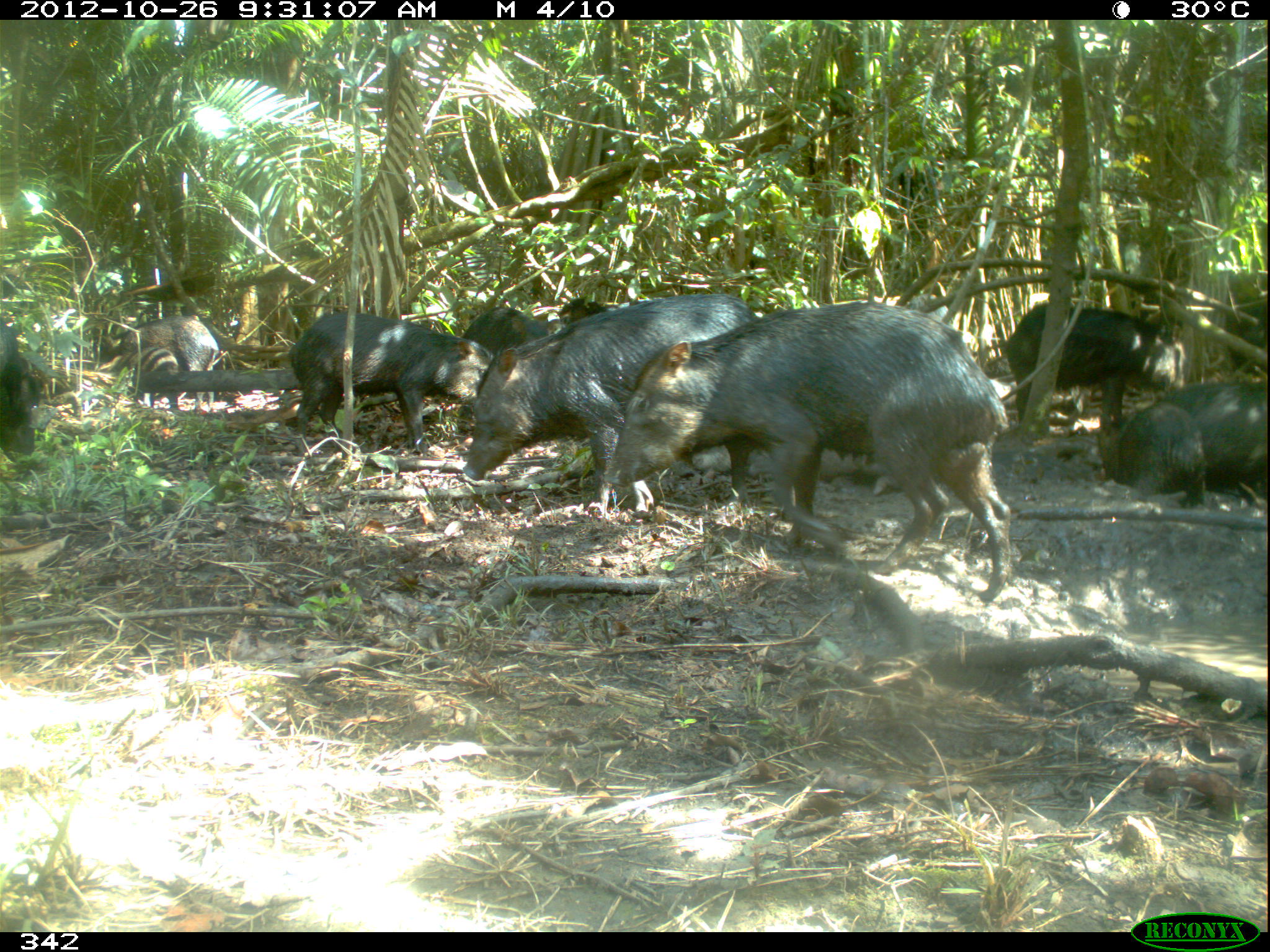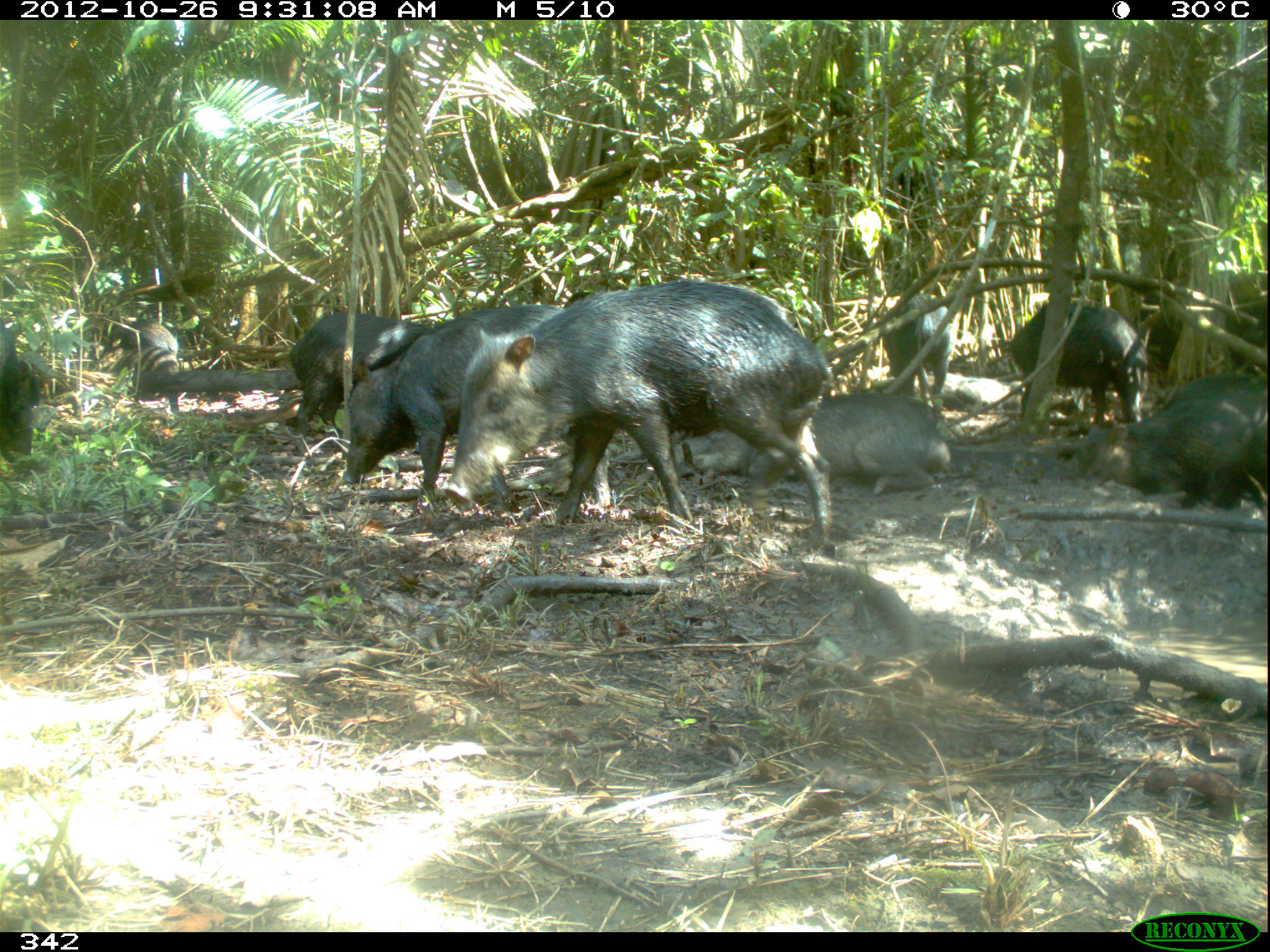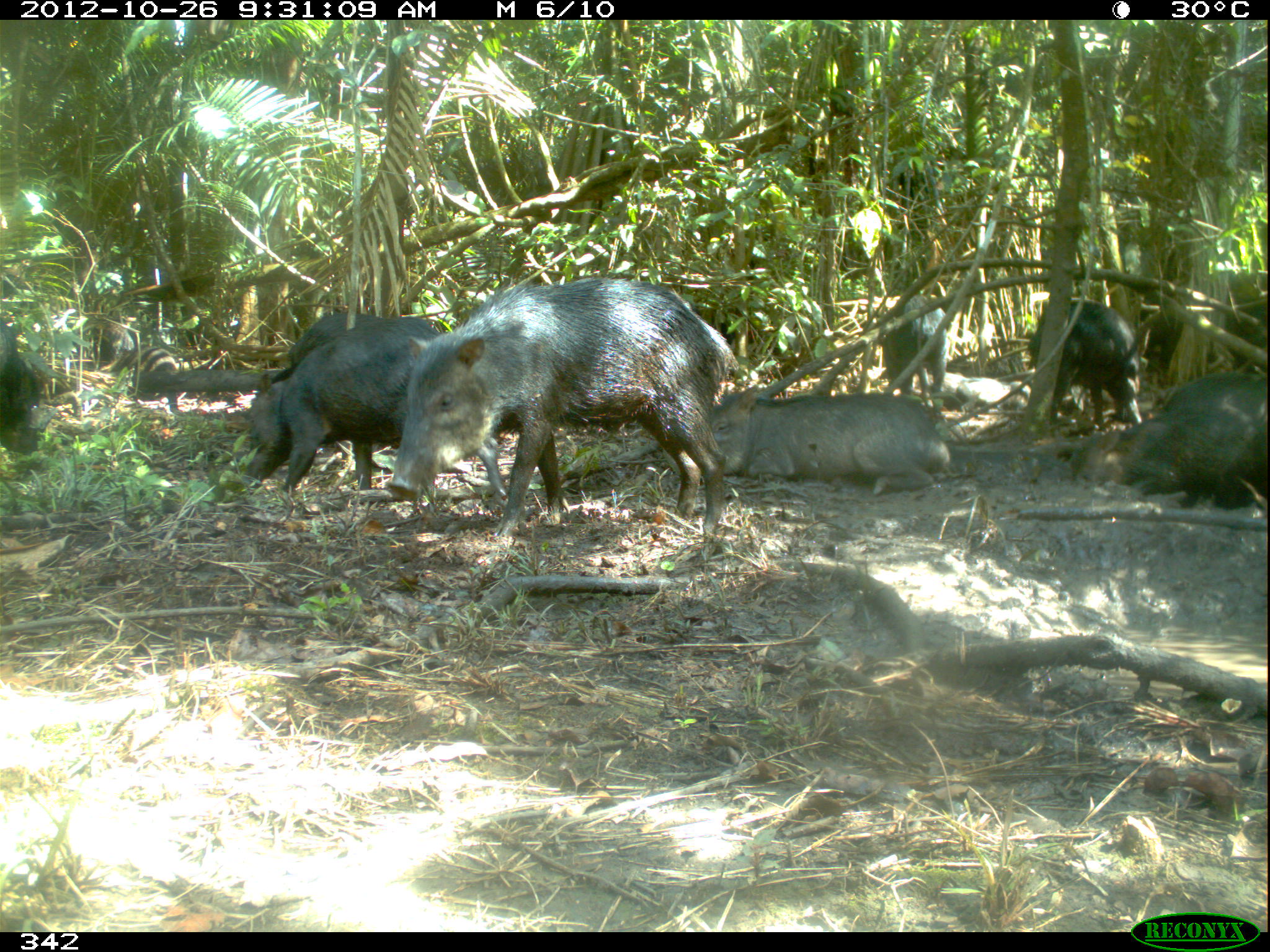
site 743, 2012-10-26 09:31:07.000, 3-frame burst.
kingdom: Animalia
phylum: Chordata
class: Mammalia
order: Artiodactyla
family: Tayassuidae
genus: Tayassu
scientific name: Tayassu pecari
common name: white-lipped peccary